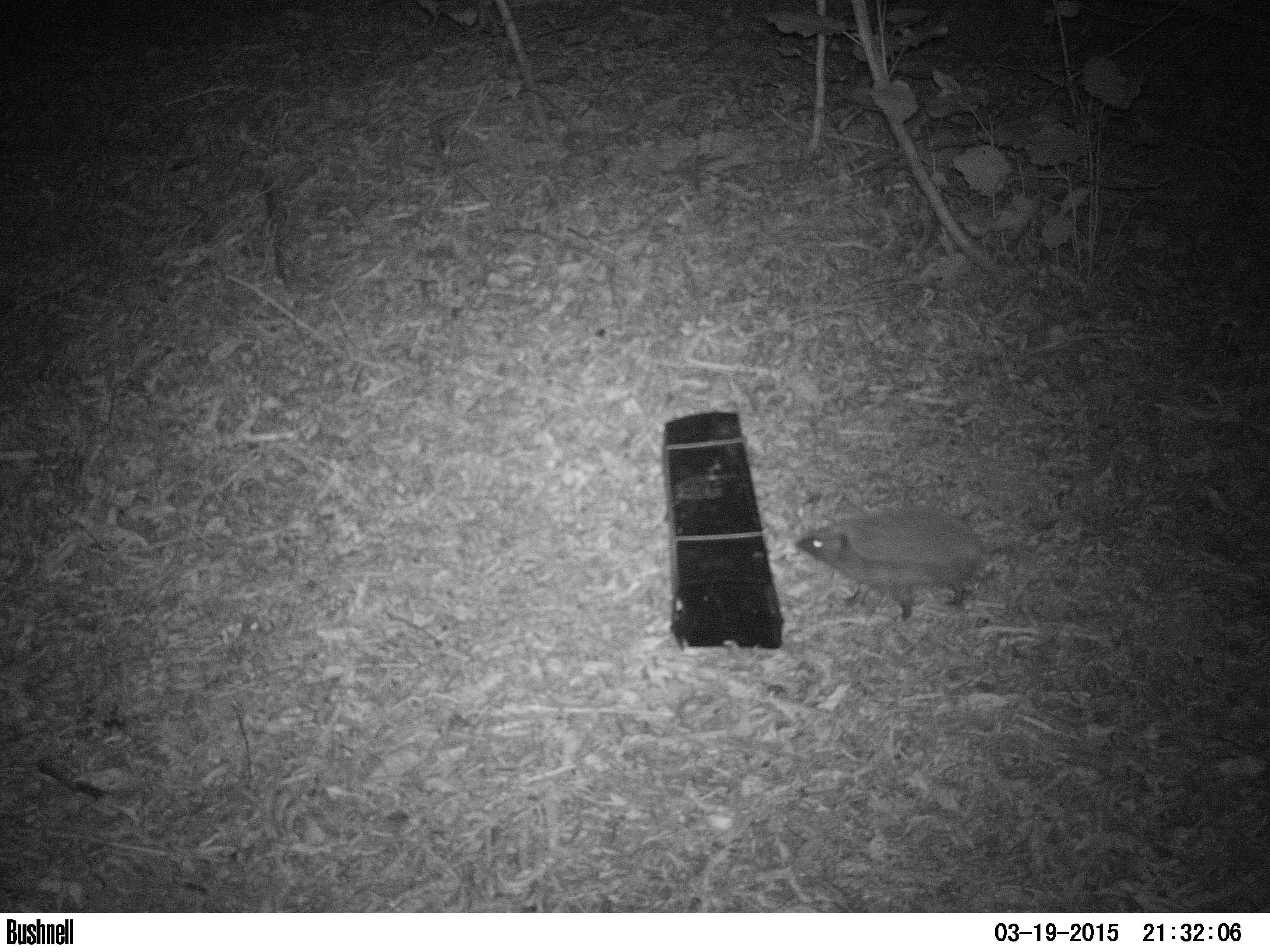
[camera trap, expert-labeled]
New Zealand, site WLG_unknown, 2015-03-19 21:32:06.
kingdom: Animalia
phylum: Chordata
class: Mammalia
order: Eulipotyphla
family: Erinaceidae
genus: Erinaceus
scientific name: Erinaceus europaeus europaeus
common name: european hedgehog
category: hedgehog